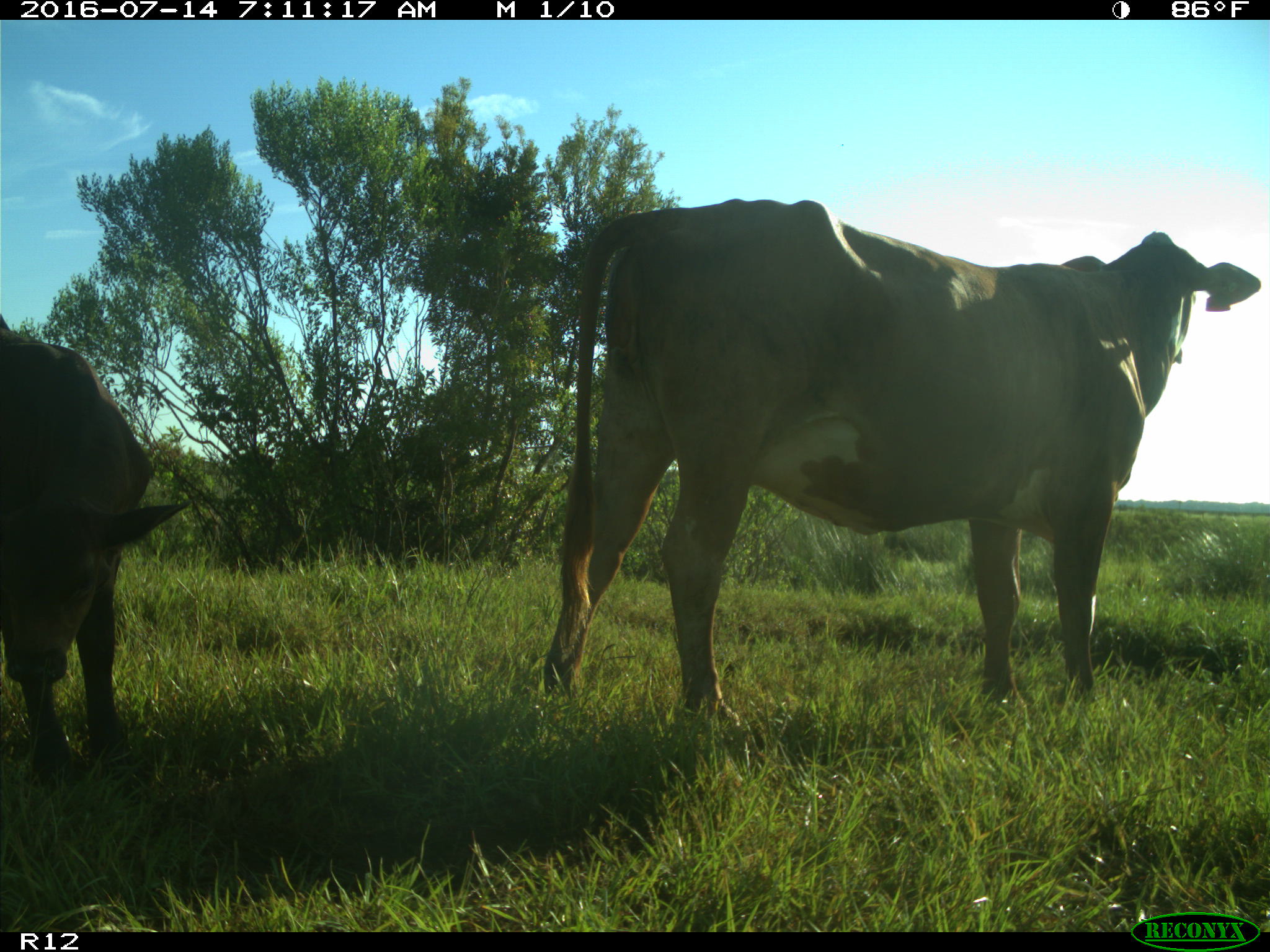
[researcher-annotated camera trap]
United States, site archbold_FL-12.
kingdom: Animalia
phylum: Chordata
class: Mammalia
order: Artiodactyla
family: Bovidae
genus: Bos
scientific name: Bos taurus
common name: domestic cow